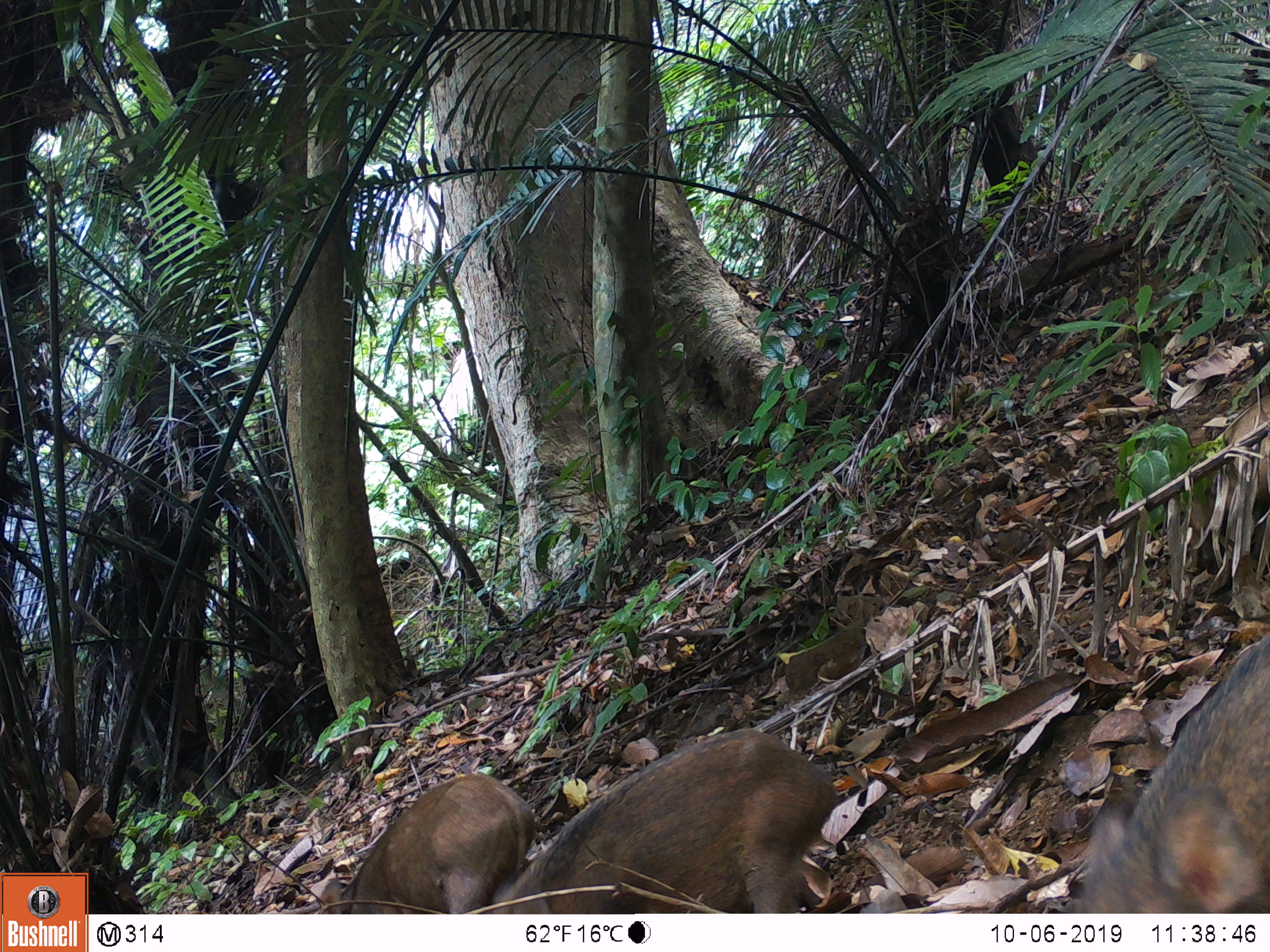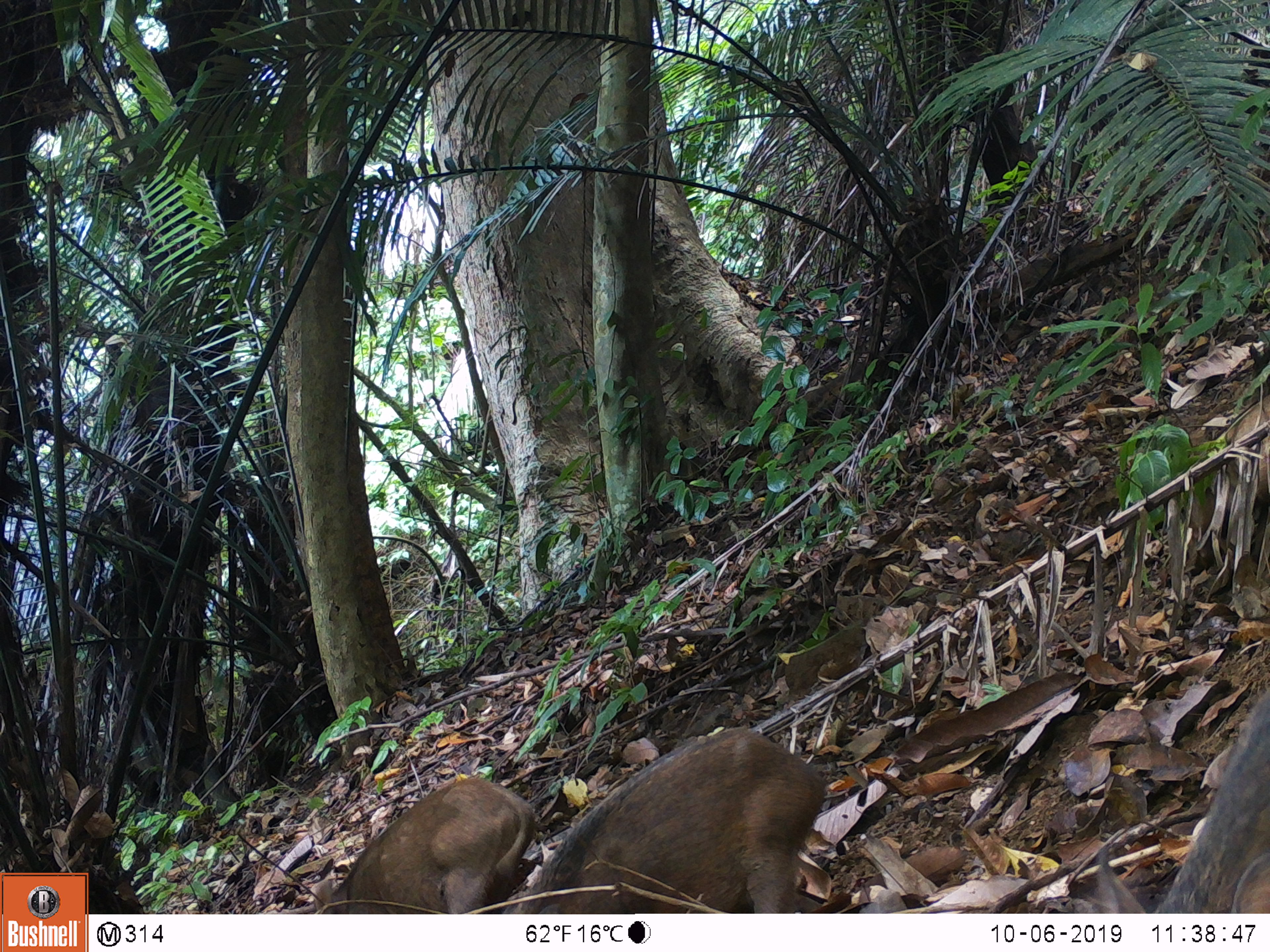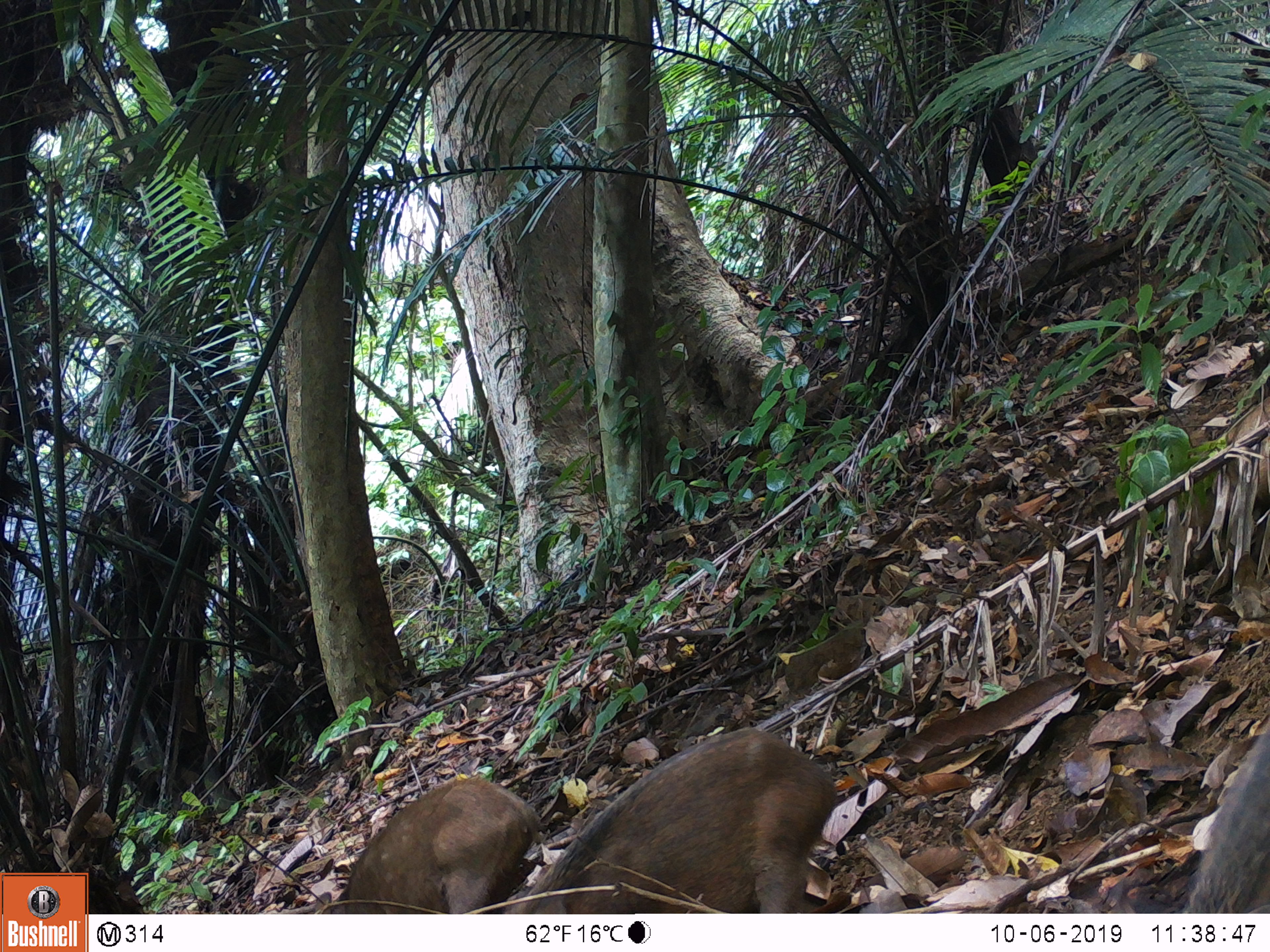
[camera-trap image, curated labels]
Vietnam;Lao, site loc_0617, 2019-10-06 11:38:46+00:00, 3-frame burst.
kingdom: Animalia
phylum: Chordata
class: Mammalia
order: Artiodactyla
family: Suidae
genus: Sus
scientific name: Sus scrofa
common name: eurasian wild pig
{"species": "eurasian wild pig (Sus scrofa)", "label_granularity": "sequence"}